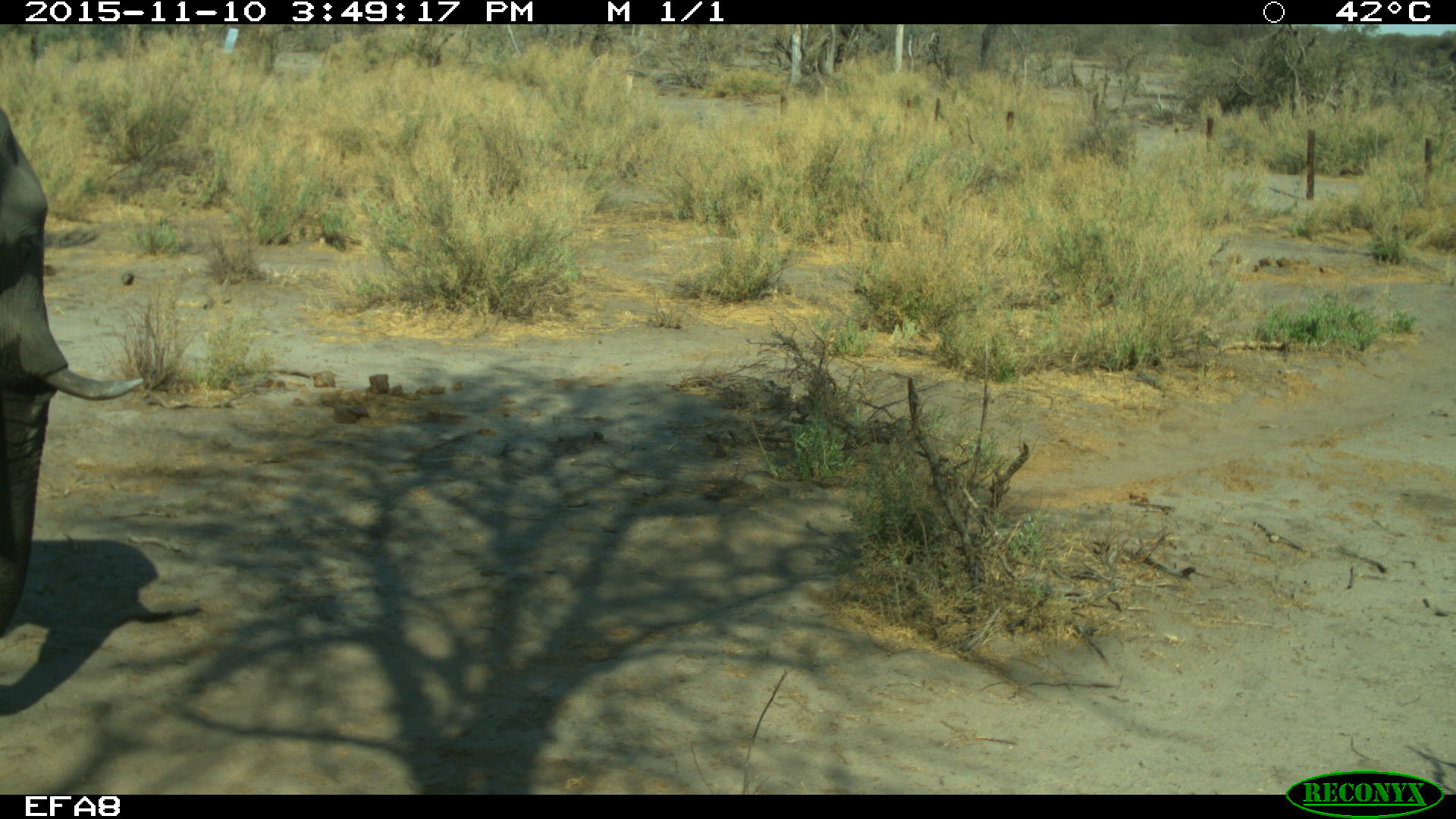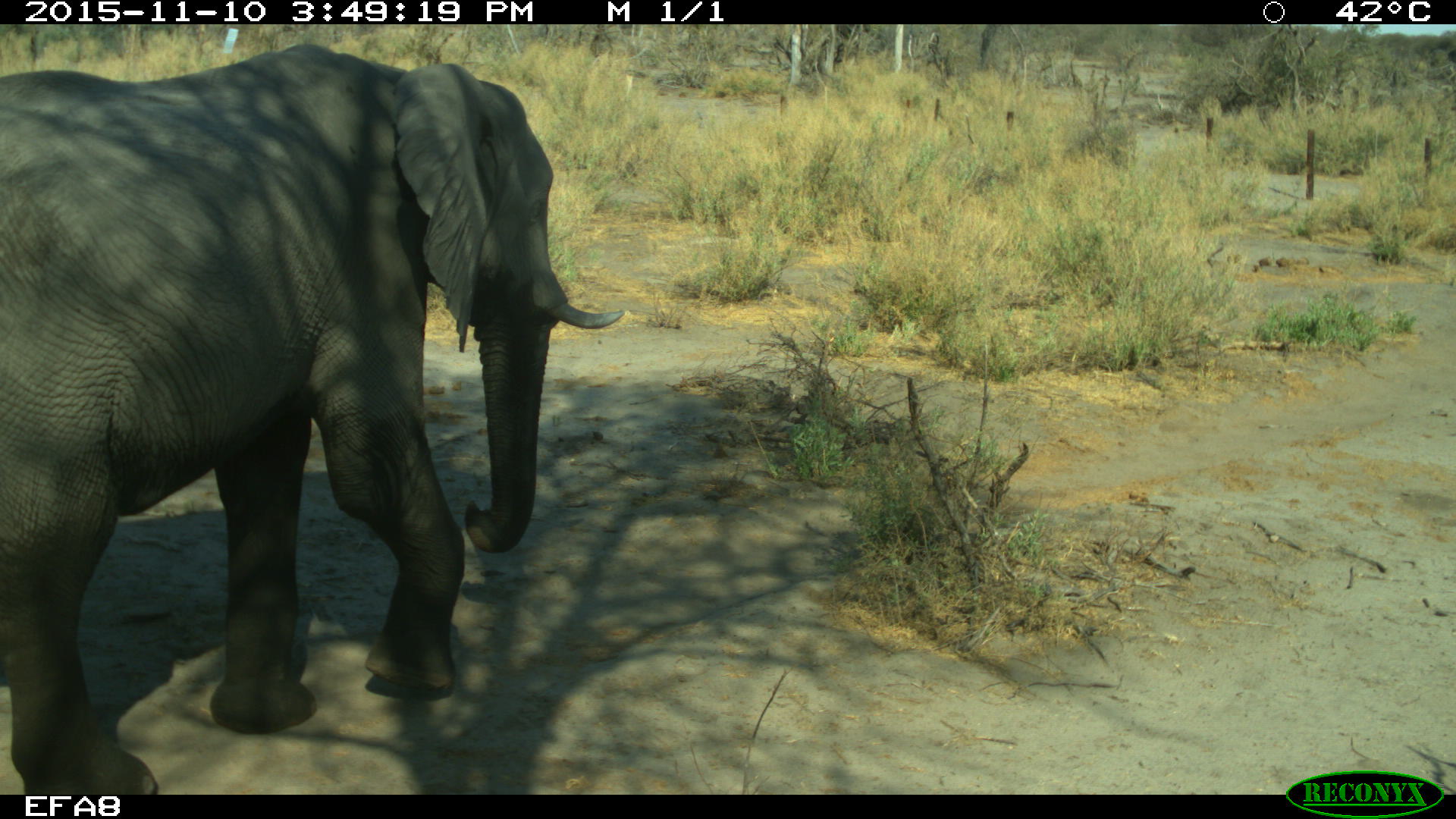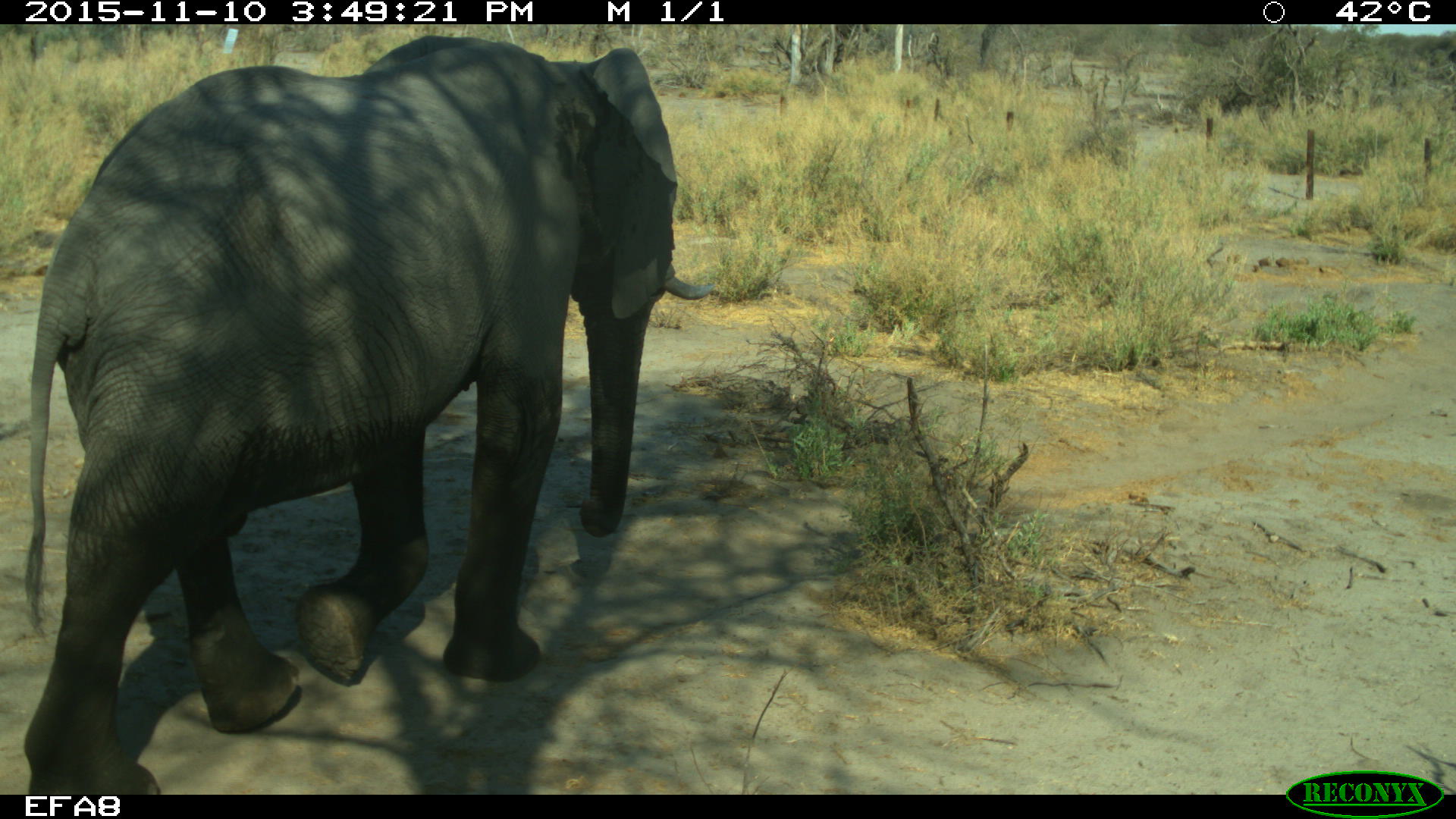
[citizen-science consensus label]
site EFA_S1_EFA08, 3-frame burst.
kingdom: Animalia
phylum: Chordata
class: Mammalia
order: Proboscidea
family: Elephantidae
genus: Loxodonta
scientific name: Loxodonta africana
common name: african bush elephant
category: elephant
Elephant (african bush elephant) (Loxodonta africana), count 1. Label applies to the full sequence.